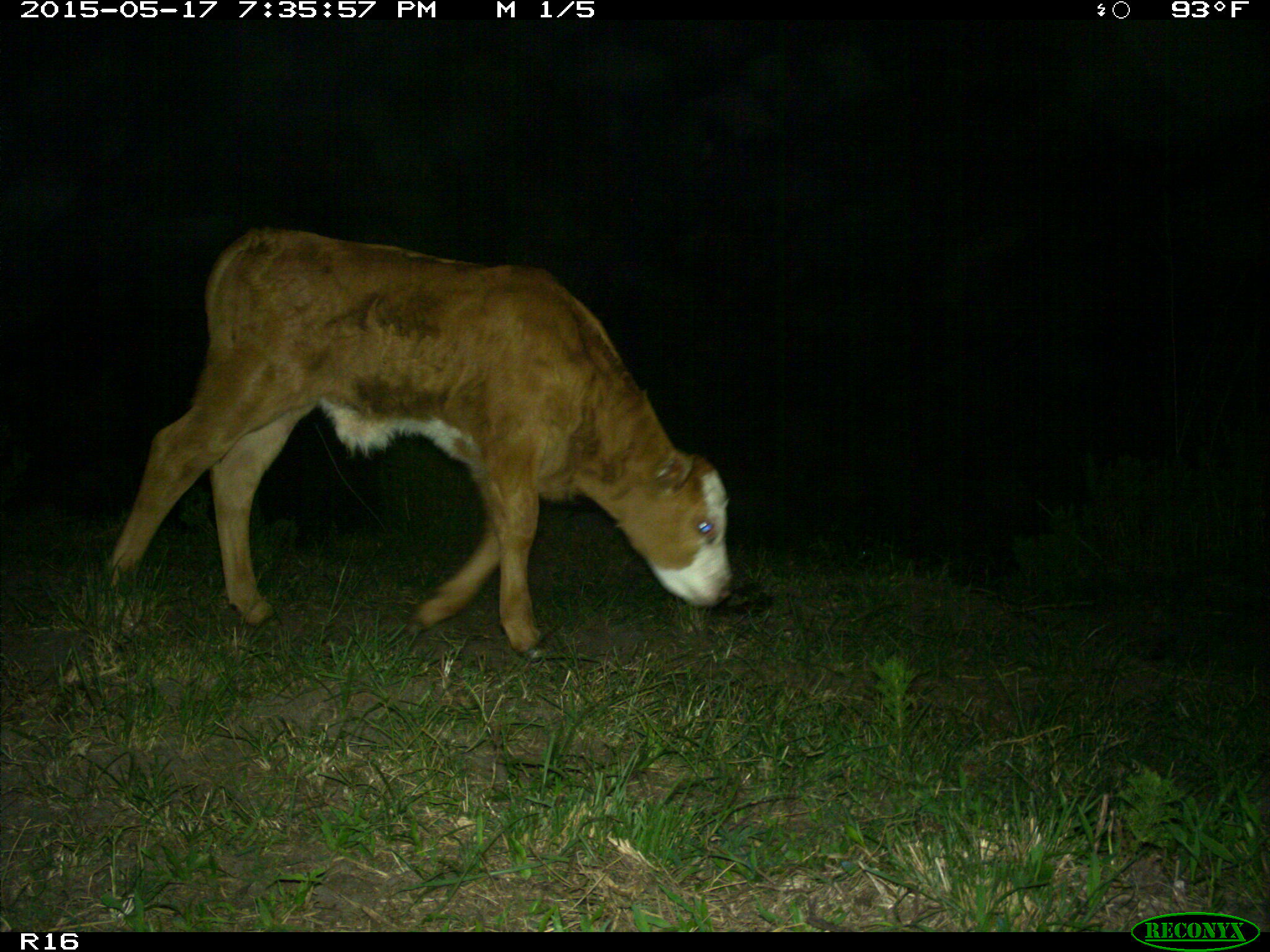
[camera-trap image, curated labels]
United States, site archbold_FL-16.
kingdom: Animalia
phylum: Chordata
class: Mammalia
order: Artiodactyla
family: Bovidae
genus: Bos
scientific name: Bos taurus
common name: domestic cow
Bos taurus (domestic cow).